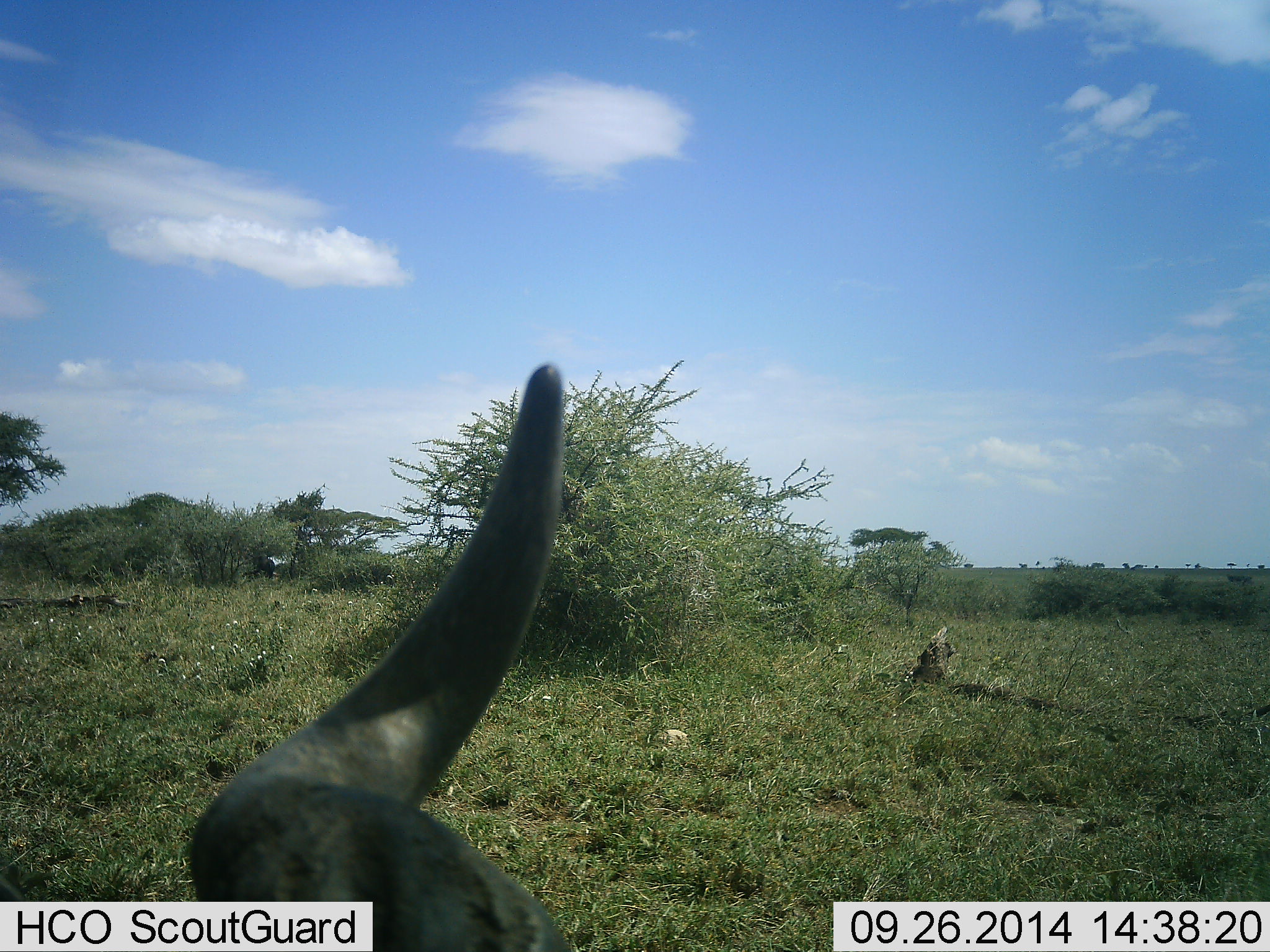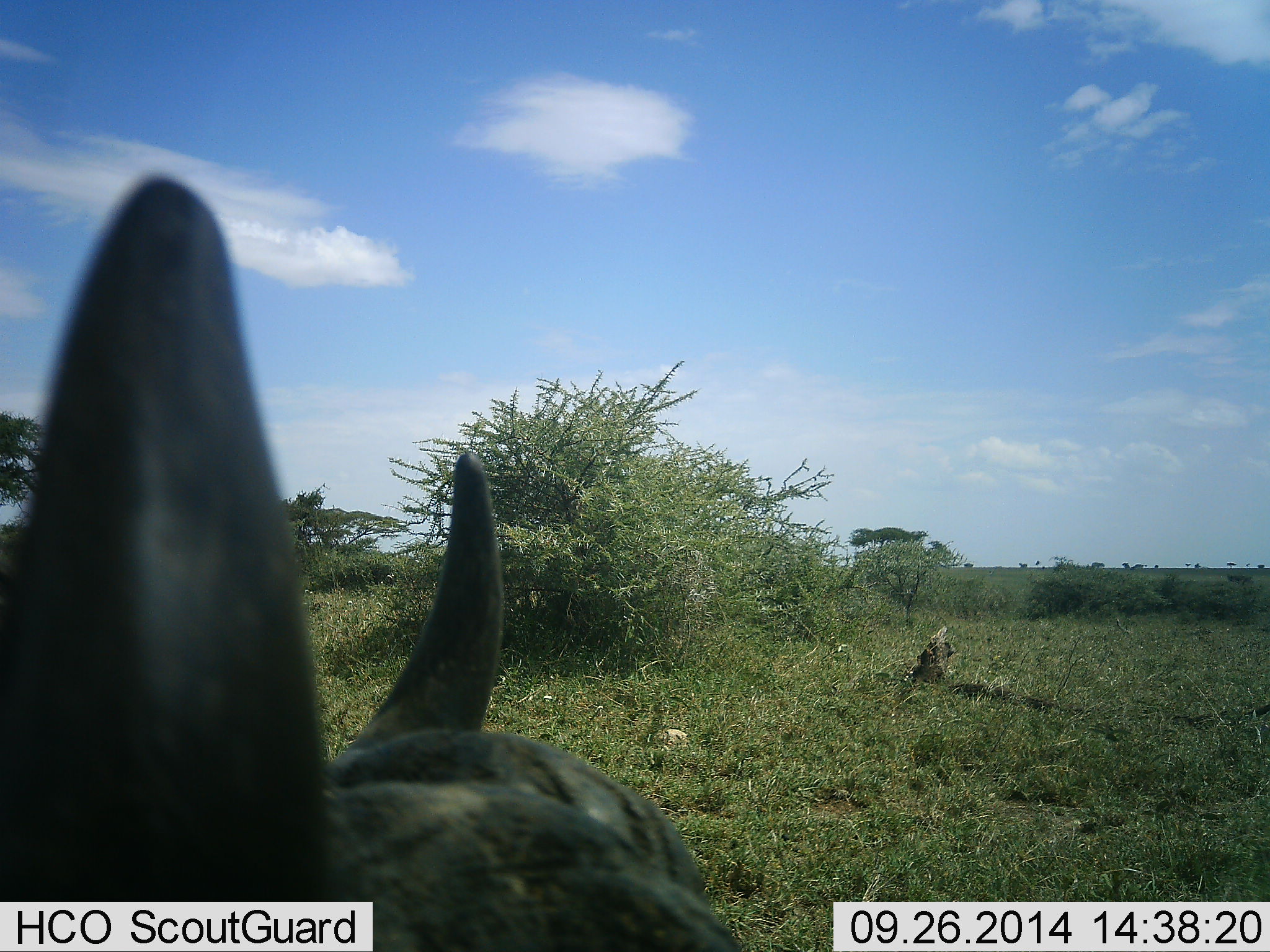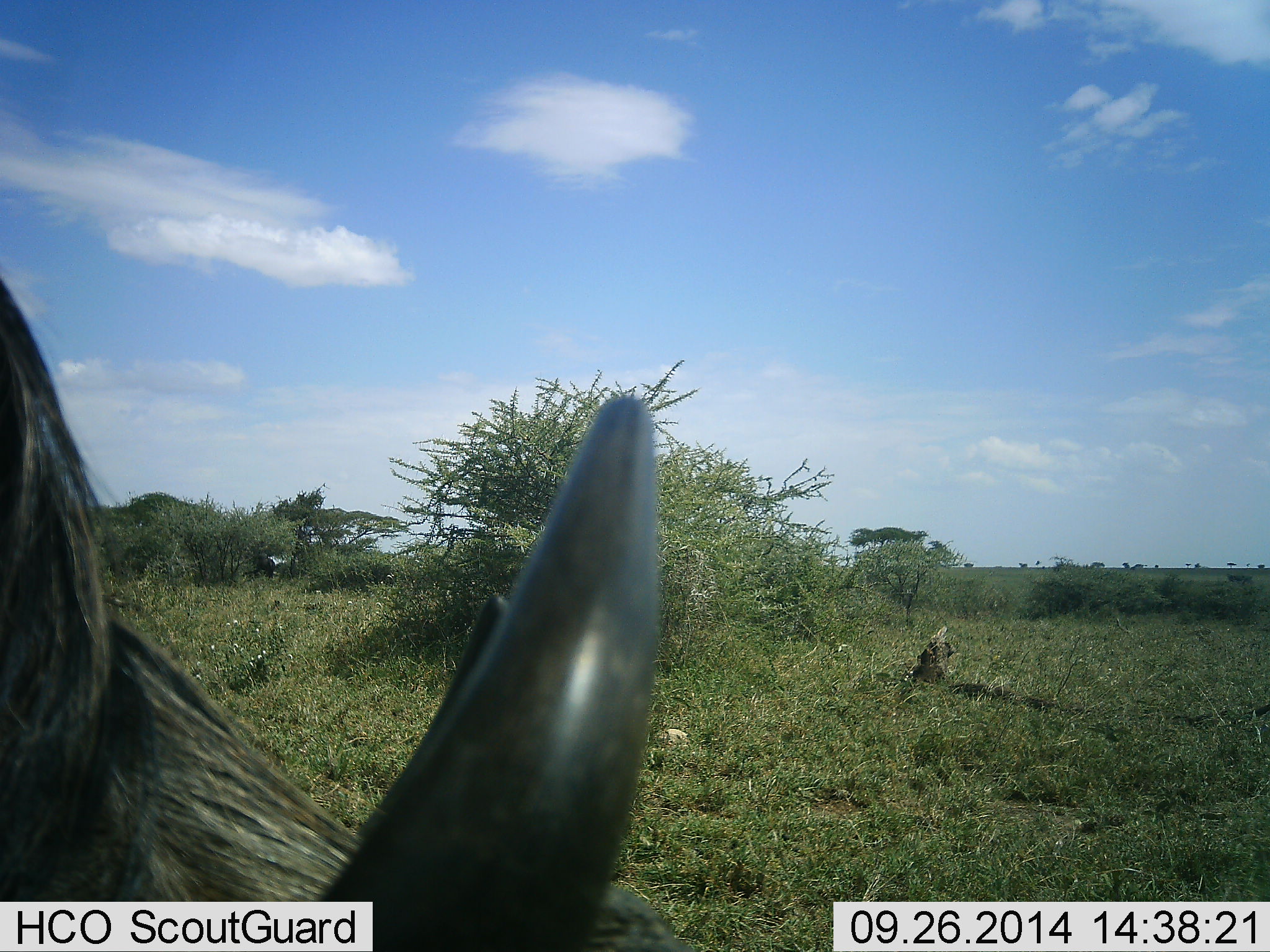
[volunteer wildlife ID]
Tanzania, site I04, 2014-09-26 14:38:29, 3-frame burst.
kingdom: Animalia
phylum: Chordata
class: Mammalia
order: Artiodactyla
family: Bovidae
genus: Connochaetes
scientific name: Connochaetes taurinus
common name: blue wildebeest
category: wildebeest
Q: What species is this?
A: Wildebeest (blue wildebeest) (Connochaetes taurinus).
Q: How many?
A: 1.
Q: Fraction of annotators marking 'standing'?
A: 50%.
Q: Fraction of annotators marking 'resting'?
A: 30%.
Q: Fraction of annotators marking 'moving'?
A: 20%.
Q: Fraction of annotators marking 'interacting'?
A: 0%.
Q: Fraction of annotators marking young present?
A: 0%.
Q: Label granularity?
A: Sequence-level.